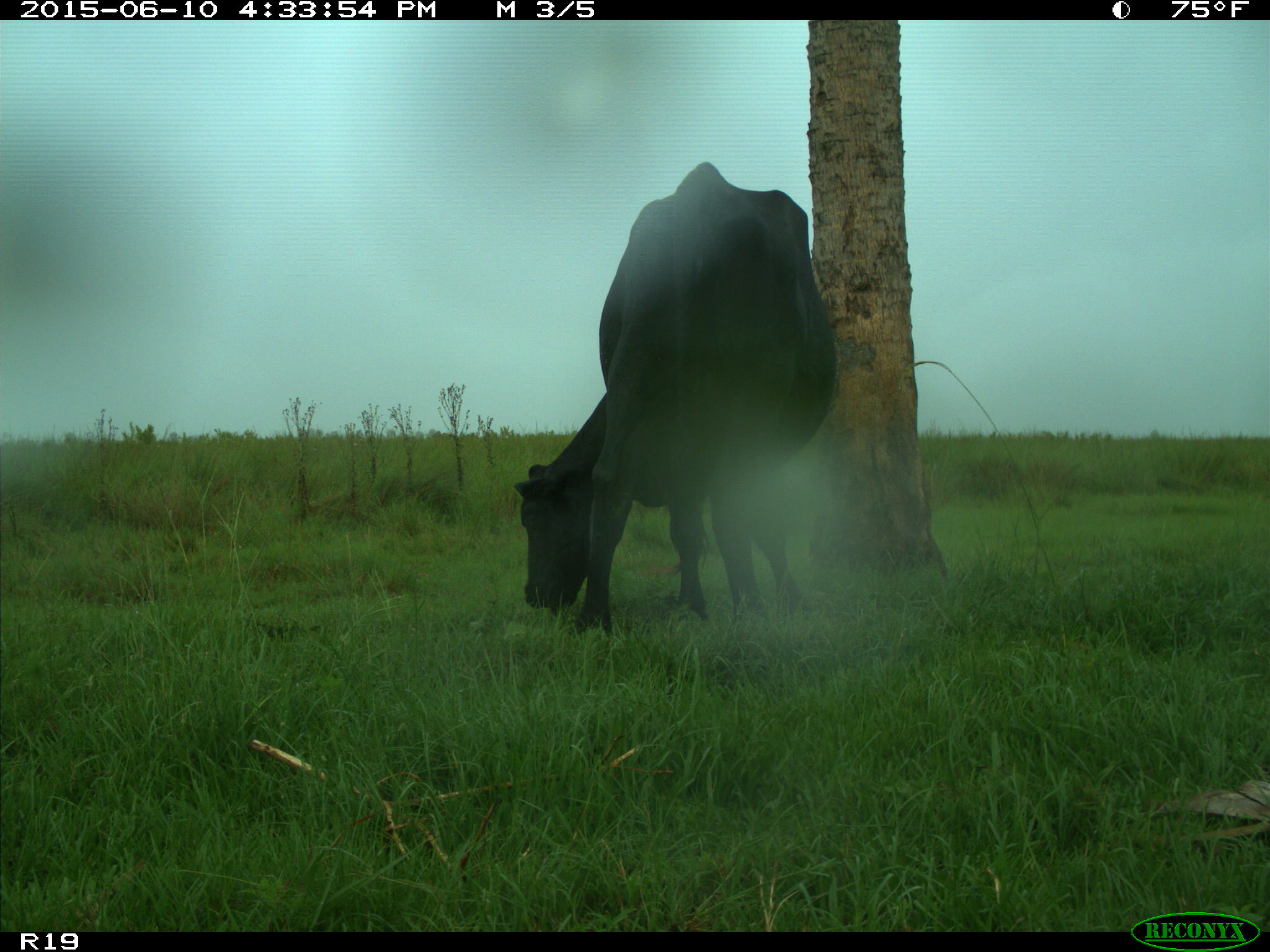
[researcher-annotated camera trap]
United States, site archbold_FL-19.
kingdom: Animalia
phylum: Chordata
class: Mammalia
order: Artiodactyla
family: Bovidae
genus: Bos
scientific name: Bos taurus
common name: domestic cow